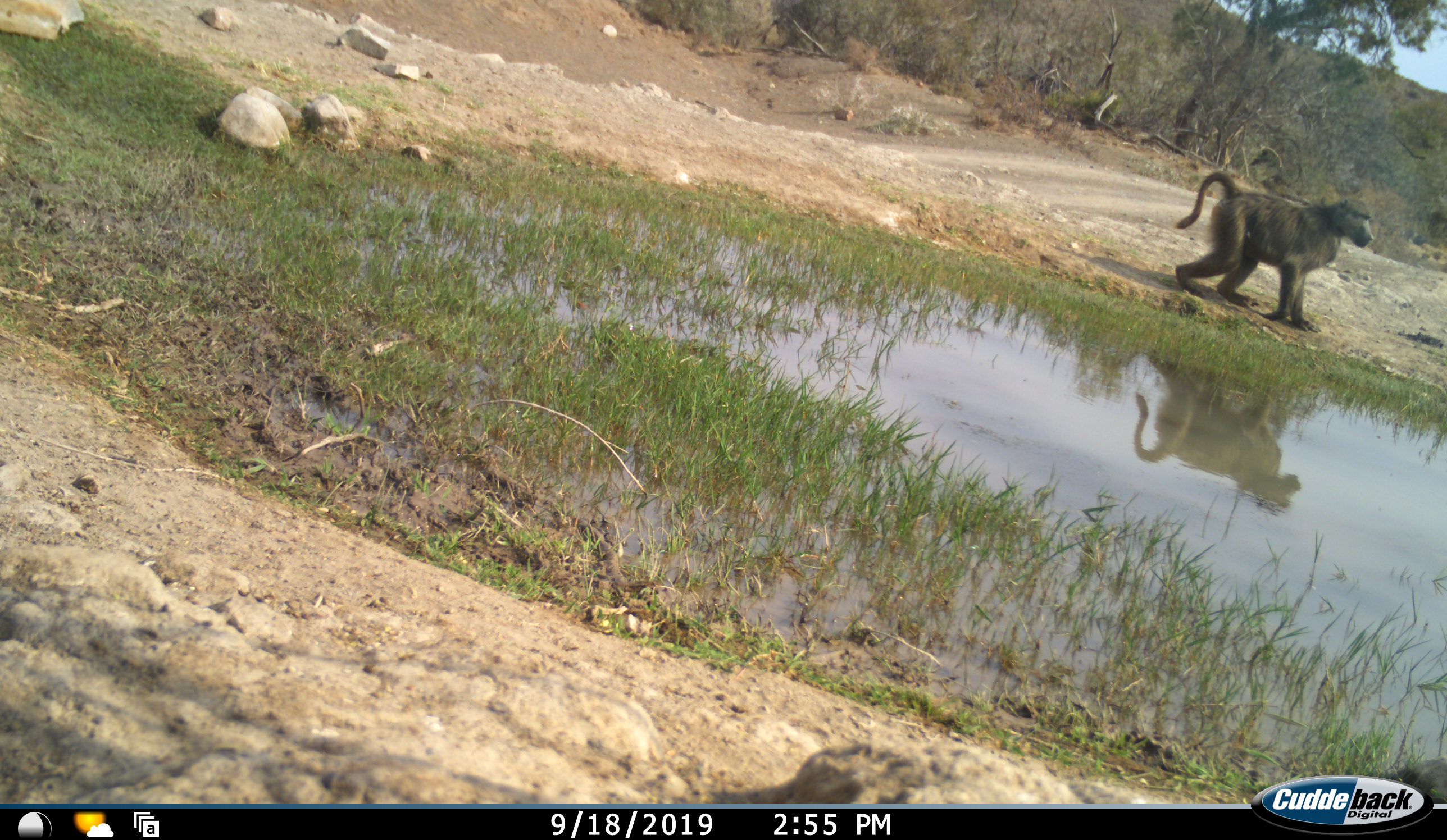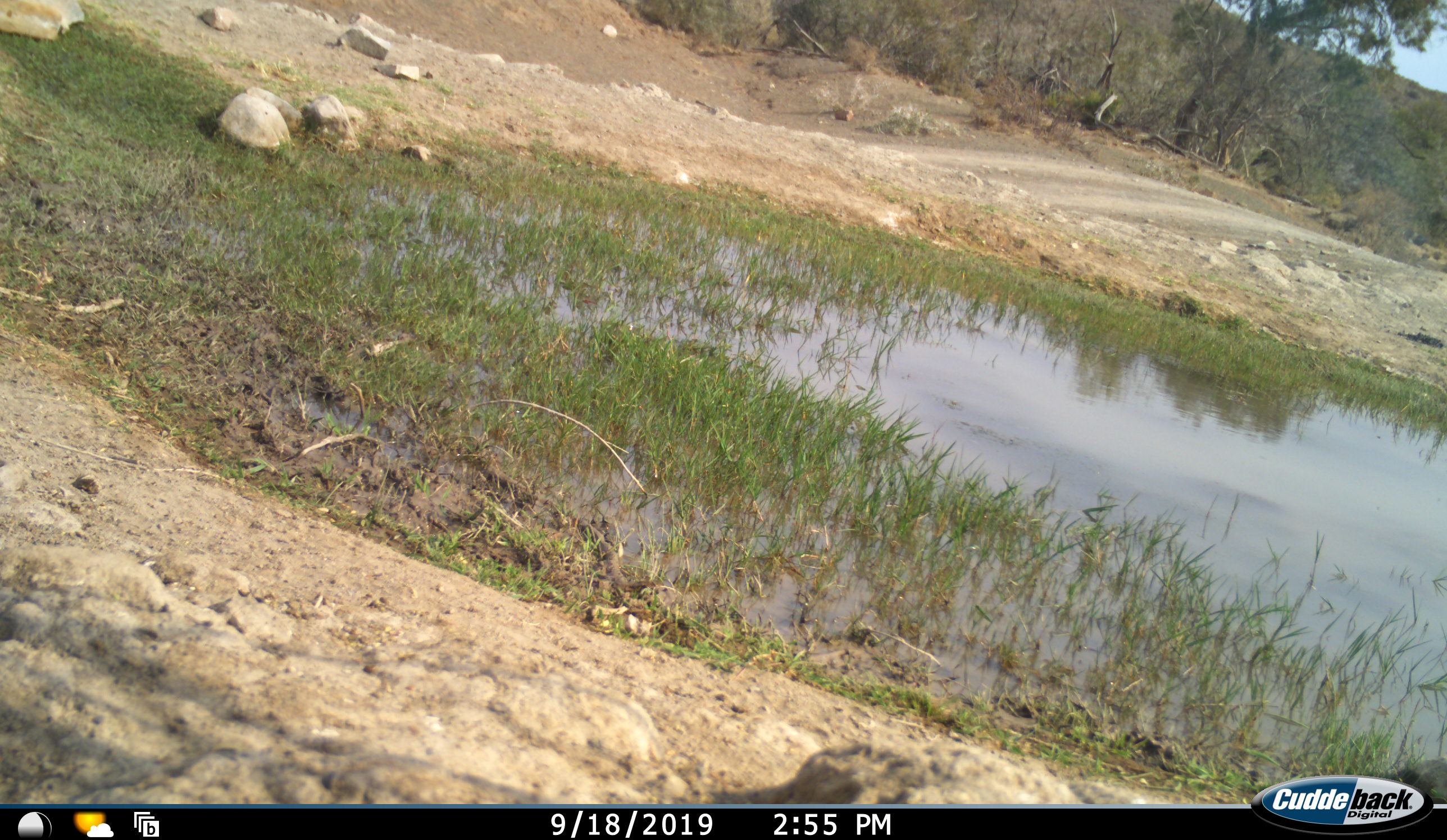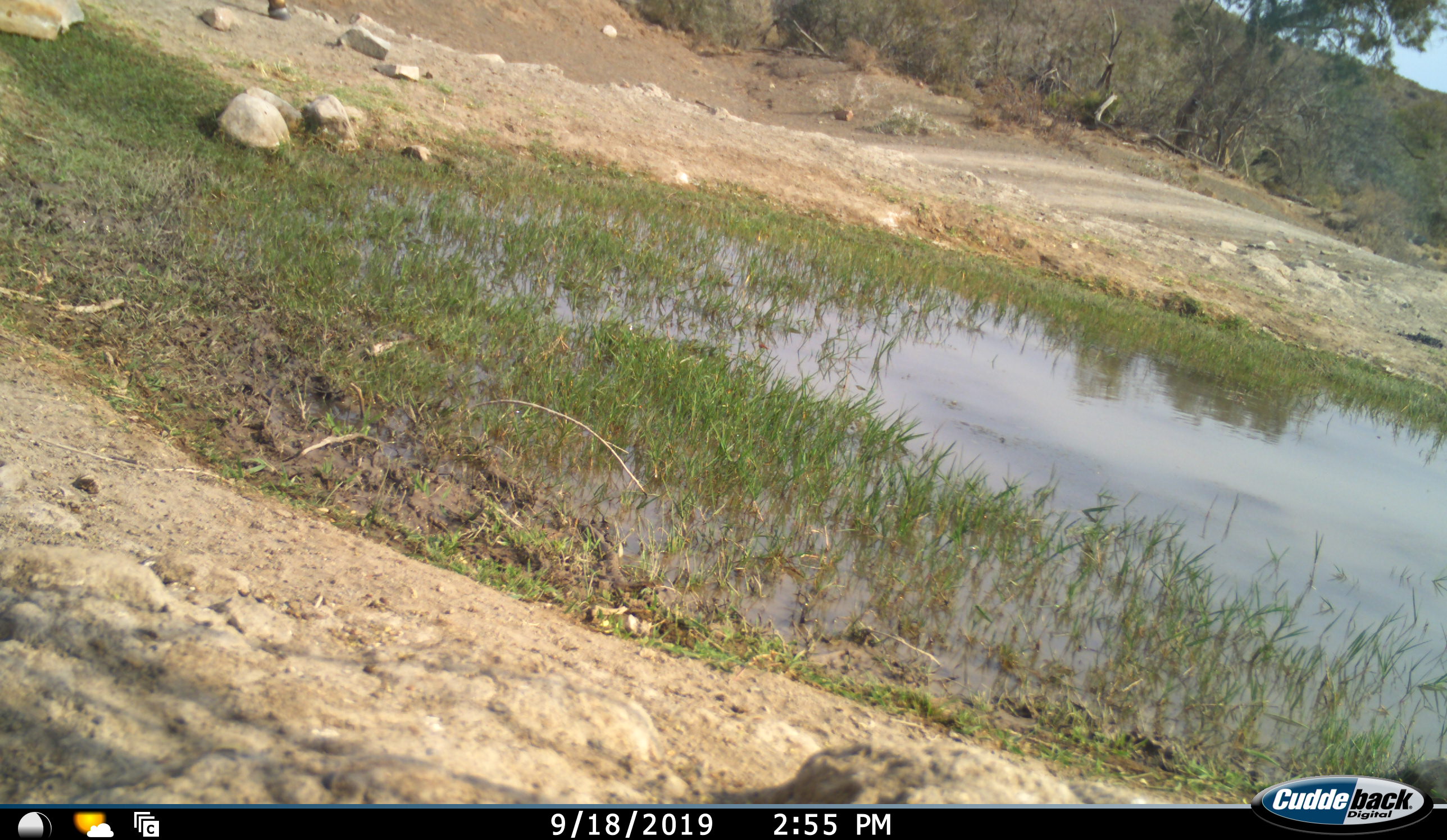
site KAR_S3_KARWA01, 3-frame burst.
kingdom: Animalia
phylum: Chordata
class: Mammalia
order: Primates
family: Cercopithecidae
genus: Papio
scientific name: Papio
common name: baboon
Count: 1.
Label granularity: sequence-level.